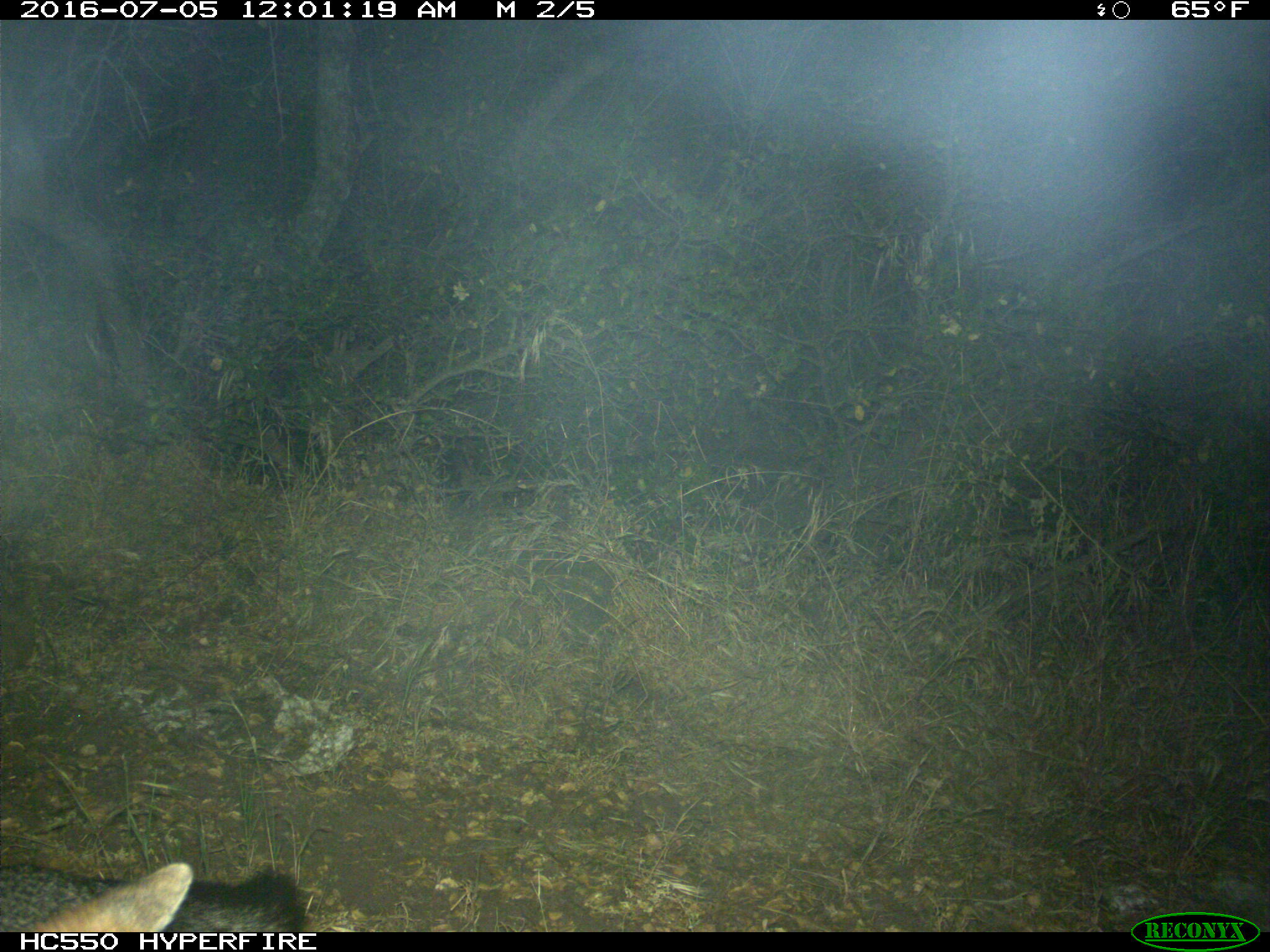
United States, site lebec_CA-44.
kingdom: Animalia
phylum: Chordata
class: Mammalia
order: Carnivora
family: Canidae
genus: Urocyon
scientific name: Urocyon cinereoargenteus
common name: gray fox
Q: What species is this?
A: Urocyon cinereoargenteus (gray fox).